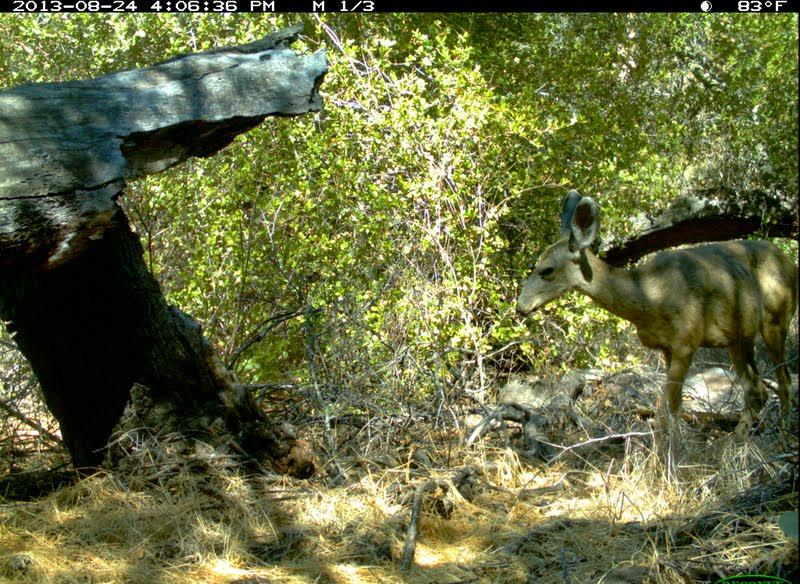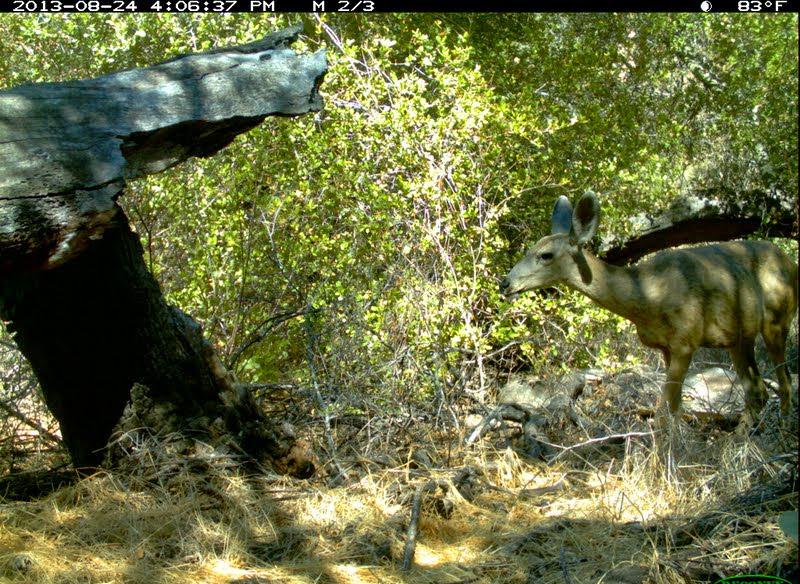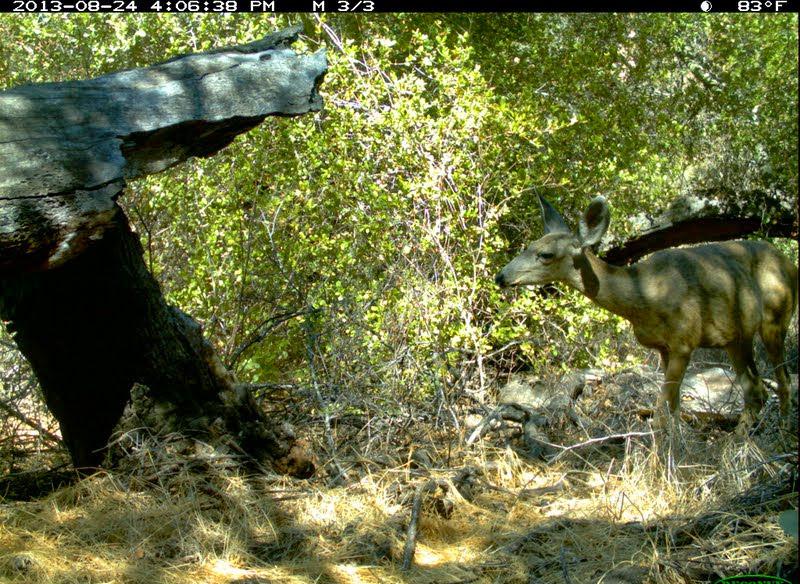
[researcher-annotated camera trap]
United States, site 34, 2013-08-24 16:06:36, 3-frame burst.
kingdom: Animalia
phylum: Chordata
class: Mammalia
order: Artiodactyla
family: Cervidae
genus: Odocoileus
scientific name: Odocoileus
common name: deer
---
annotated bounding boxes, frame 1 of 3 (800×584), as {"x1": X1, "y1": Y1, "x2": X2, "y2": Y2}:
deer: {"x1": 514, "y1": 189, "x2": 799, "y2": 453}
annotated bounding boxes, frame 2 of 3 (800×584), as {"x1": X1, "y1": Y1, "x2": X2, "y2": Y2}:
deer: {"x1": 499, "y1": 191, "x2": 799, "y2": 453}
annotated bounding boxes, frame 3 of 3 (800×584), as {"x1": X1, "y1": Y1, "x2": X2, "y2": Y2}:
deer: {"x1": 494, "y1": 183, "x2": 798, "y2": 460}